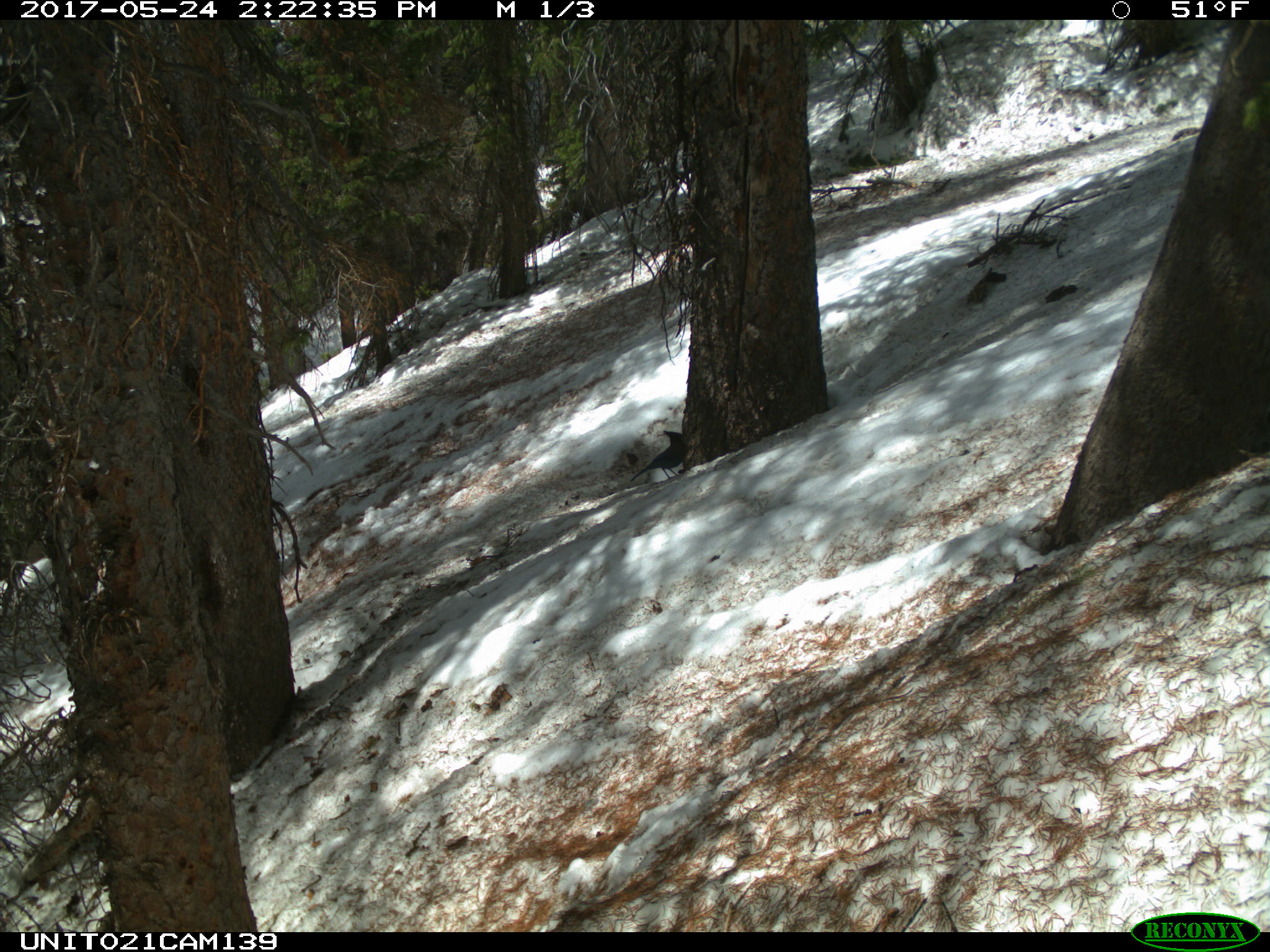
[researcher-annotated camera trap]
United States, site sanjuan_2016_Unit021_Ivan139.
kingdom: Animalia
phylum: Chordata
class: Aves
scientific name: Aves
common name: birds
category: unidentified bird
Unidentified bird (birds) (Aves).